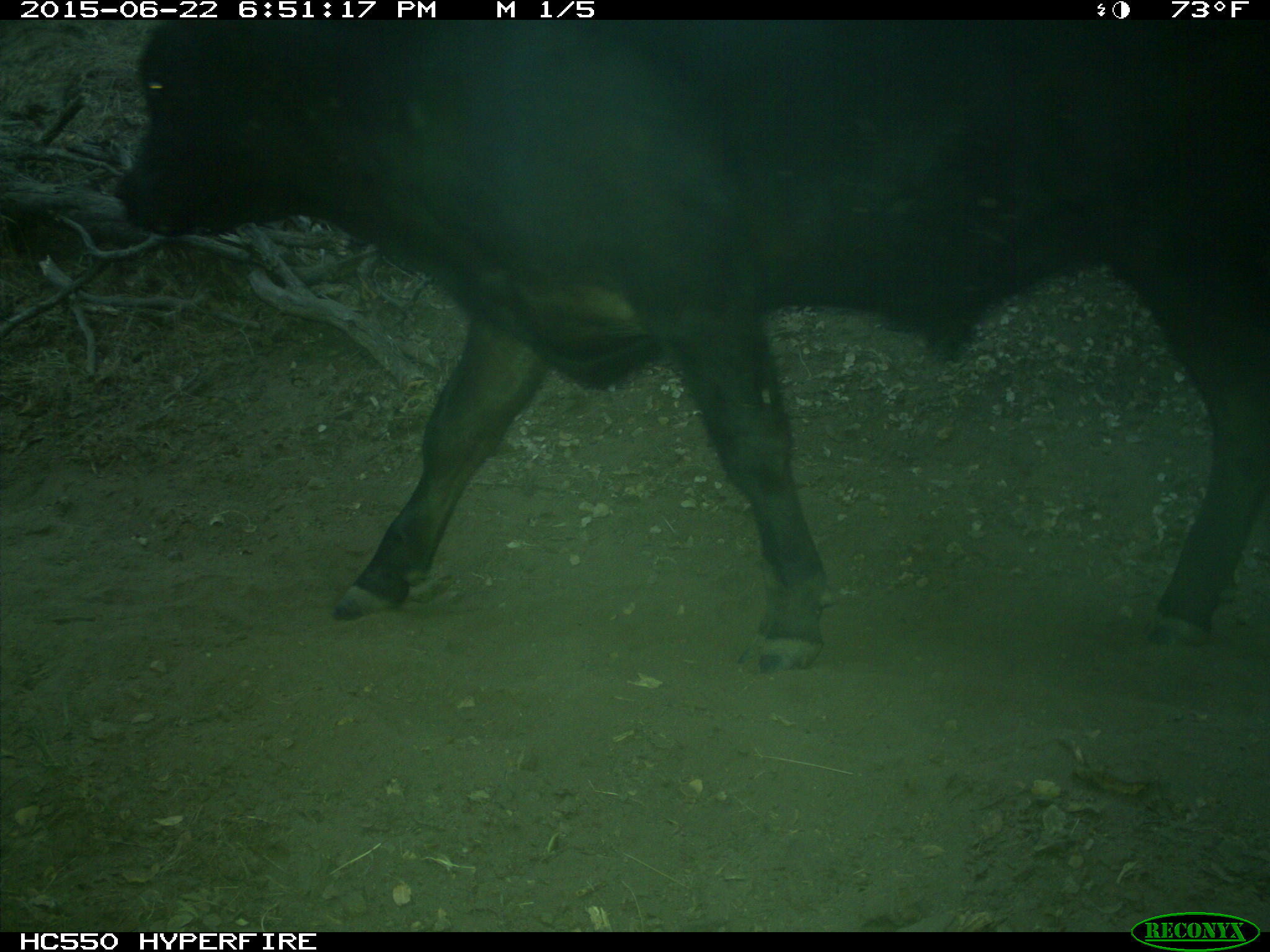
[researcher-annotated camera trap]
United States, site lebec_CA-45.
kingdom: Animalia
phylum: Chordata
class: Mammalia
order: Artiodactyla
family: Bovidae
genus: Bos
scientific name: Bos taurus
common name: domestic cow